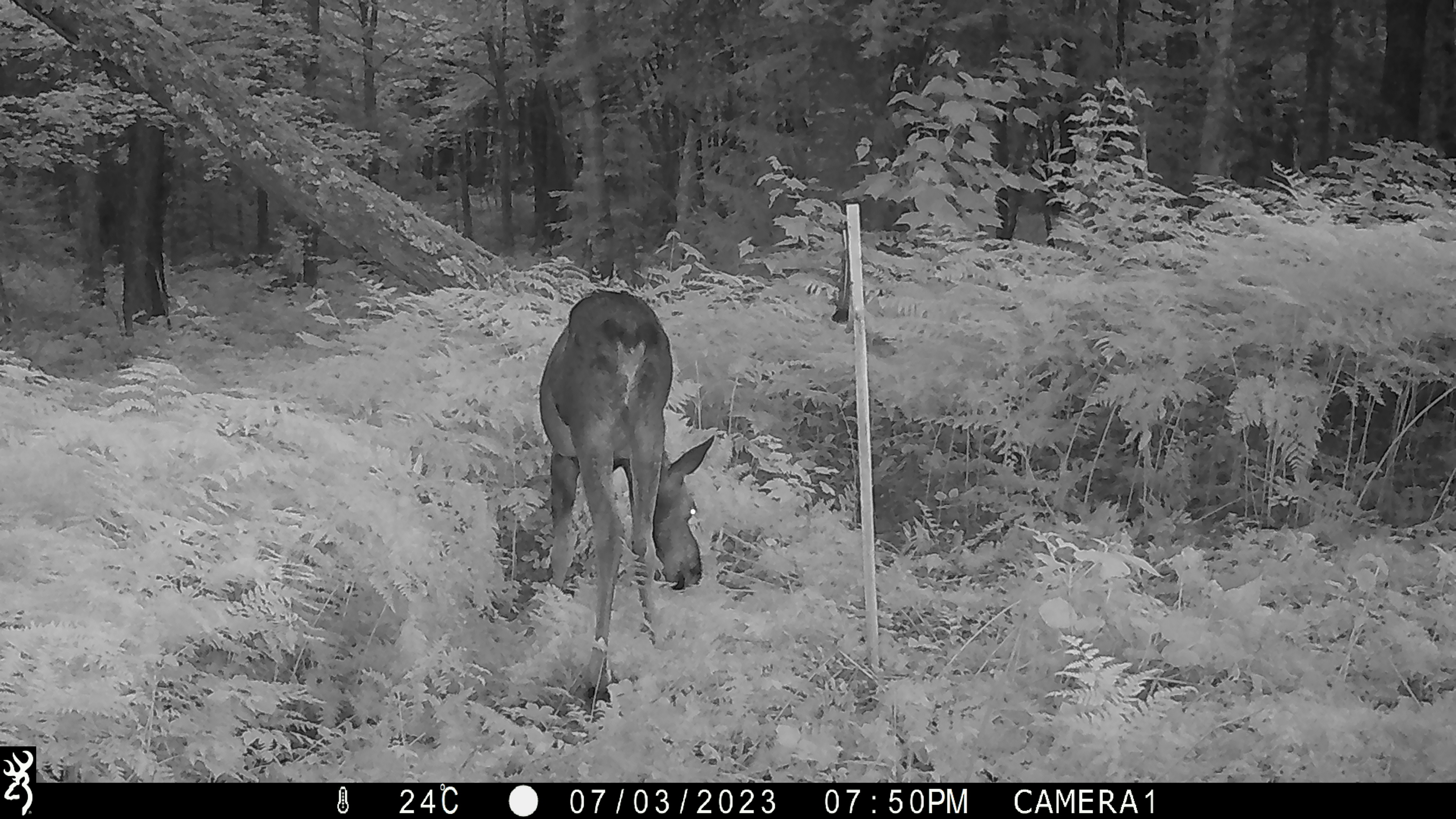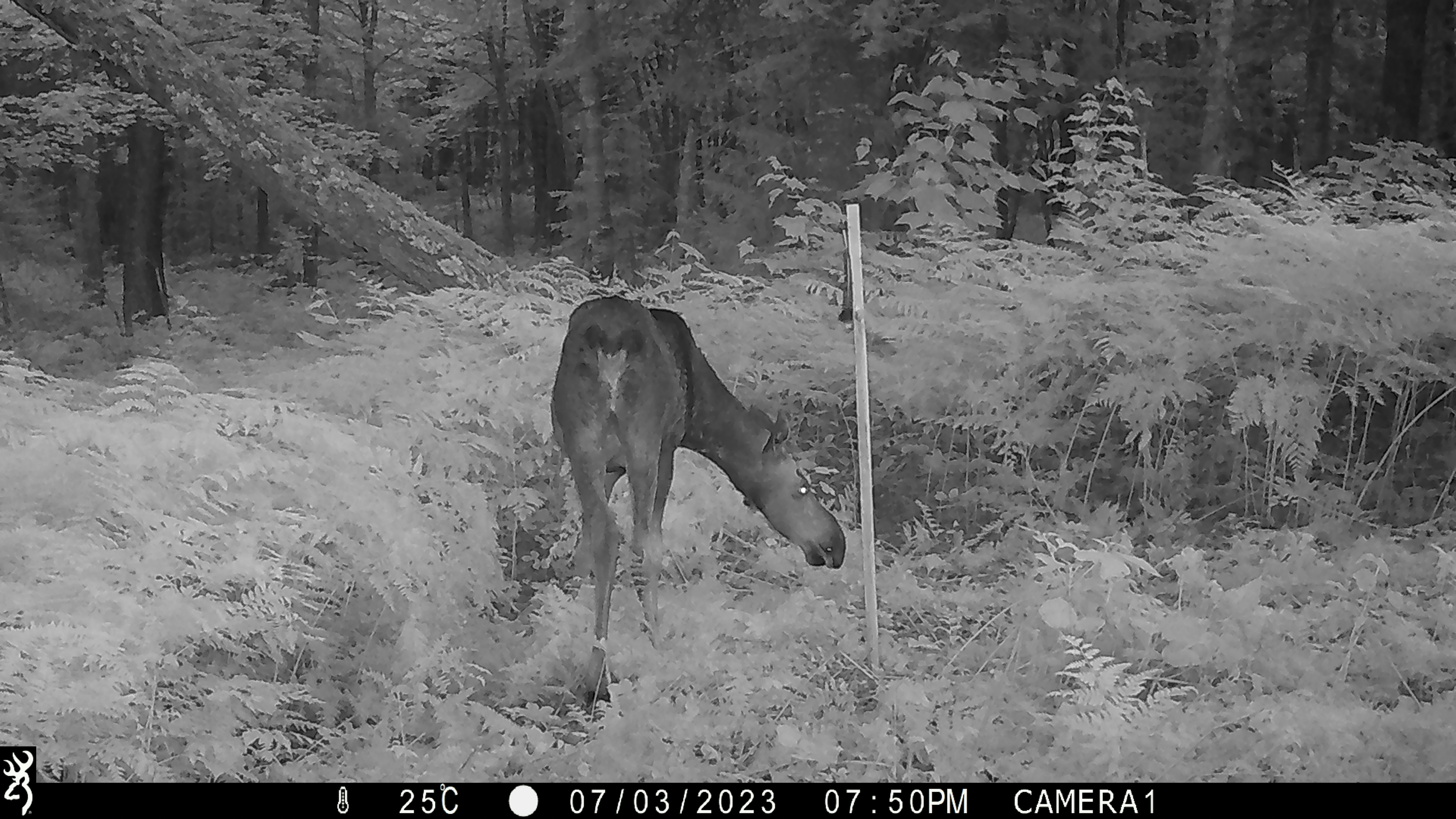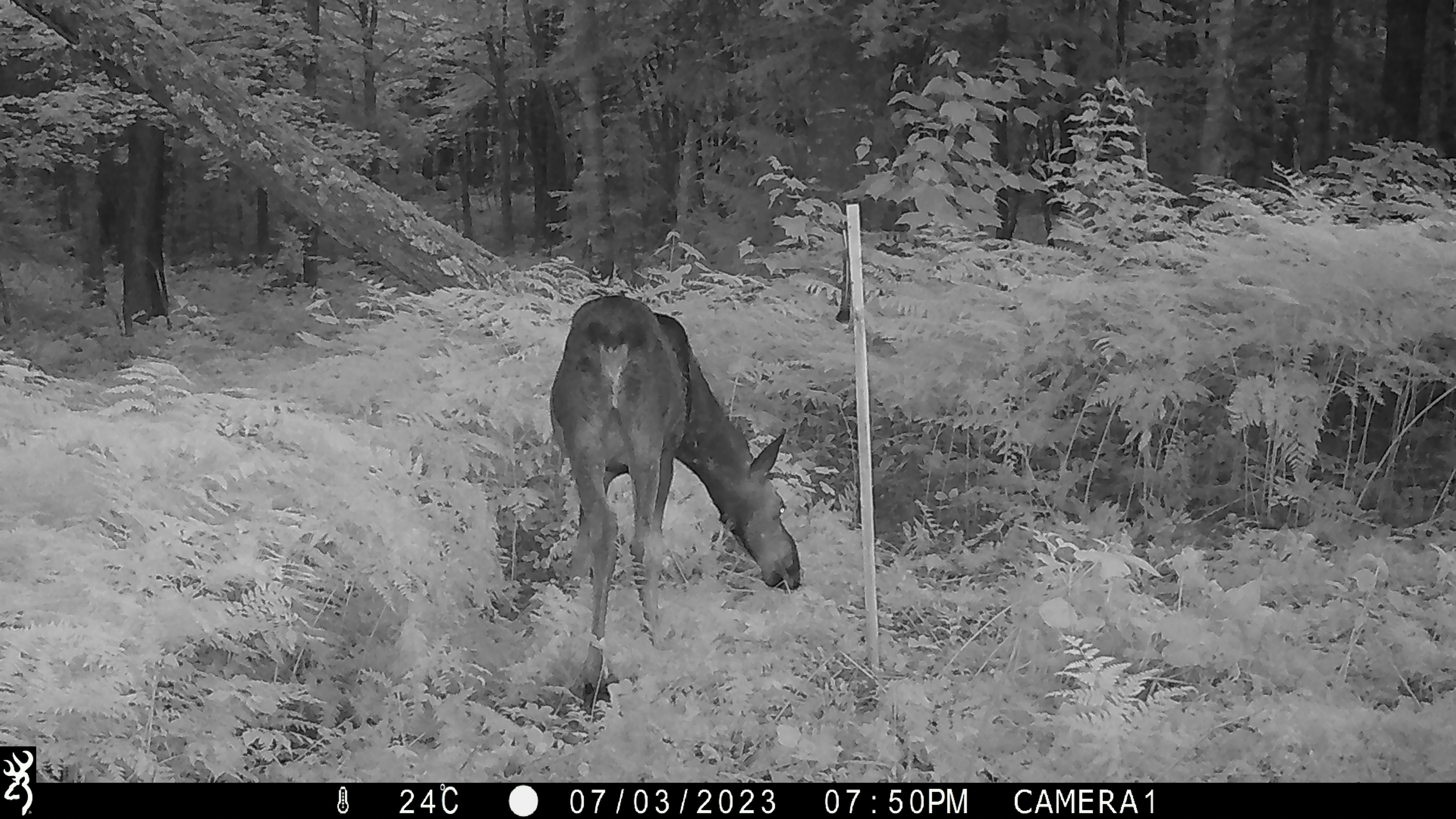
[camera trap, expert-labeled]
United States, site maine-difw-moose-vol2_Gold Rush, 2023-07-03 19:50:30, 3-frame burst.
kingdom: Animalia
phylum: Chordata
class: Mammalia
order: Artiodactyla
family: Cervidae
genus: Alces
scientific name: Alces alces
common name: moose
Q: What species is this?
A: Moose (Alces alces).